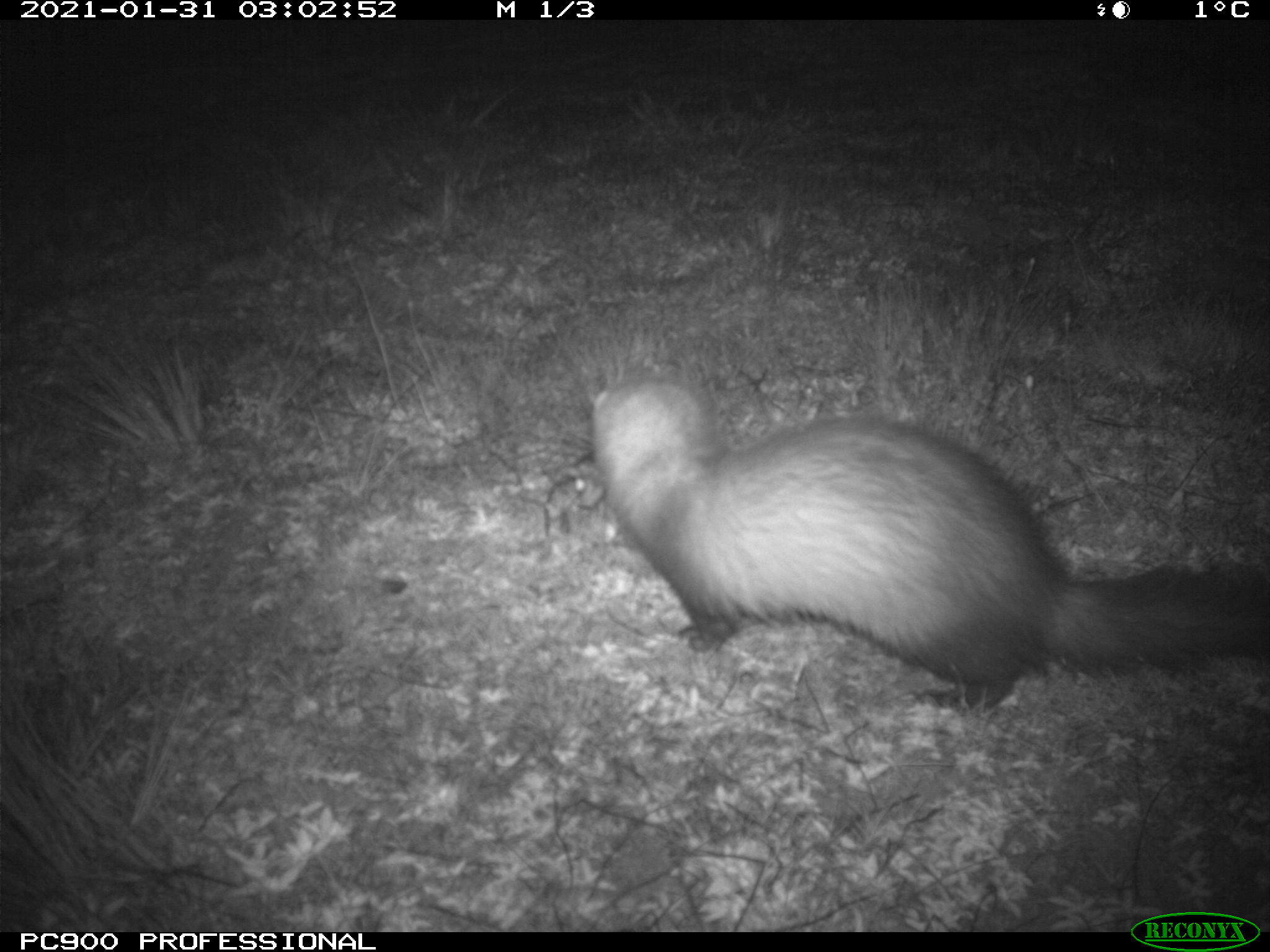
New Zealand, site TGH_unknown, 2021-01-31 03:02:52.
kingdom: Animalia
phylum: Chordata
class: Mammalia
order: Carnivora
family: Mustelidae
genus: Mustela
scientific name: Mustela furo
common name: ferret